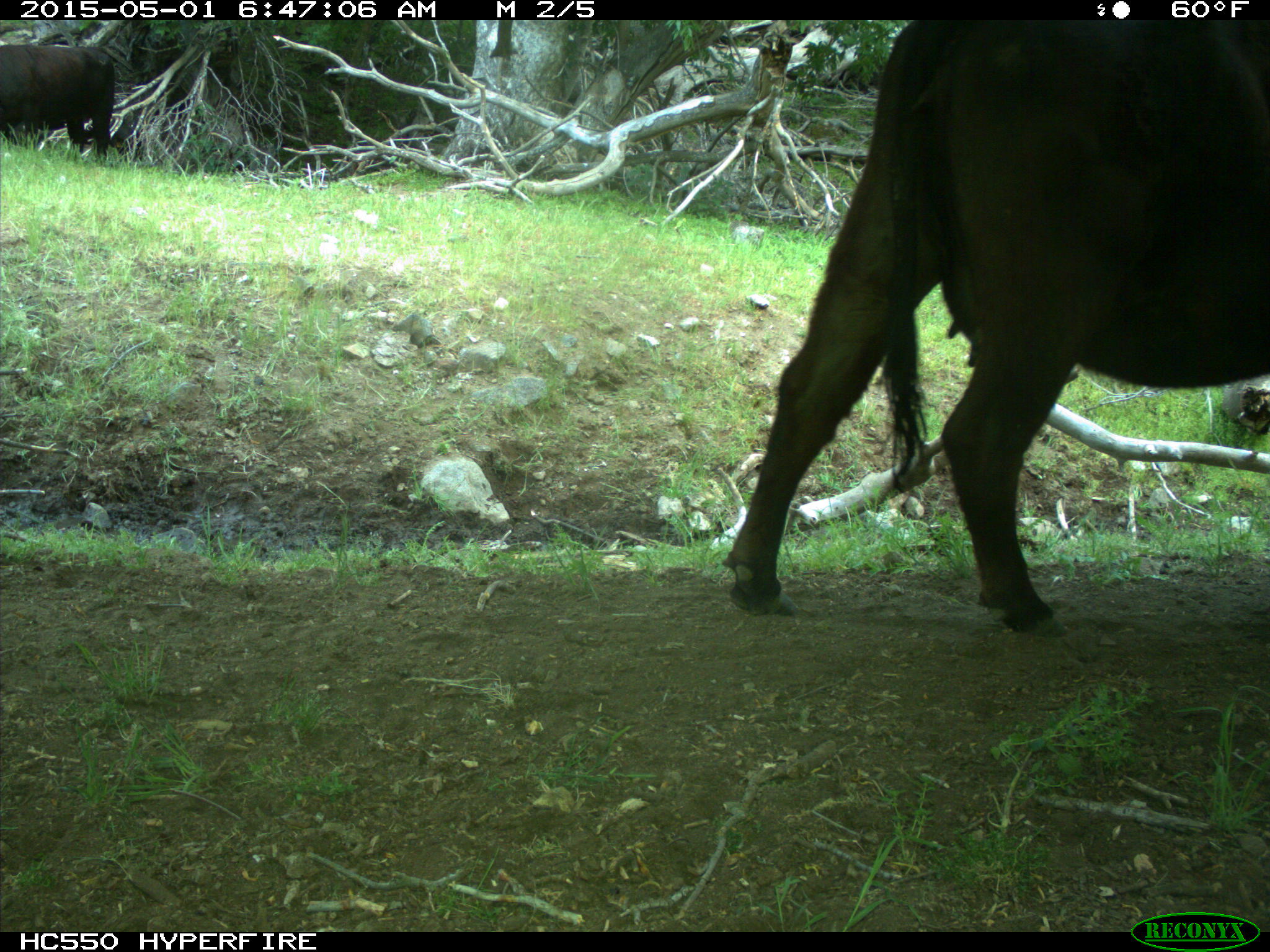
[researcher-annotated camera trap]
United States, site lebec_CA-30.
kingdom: Animalia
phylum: Chordata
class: Mammalia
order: Artiodactyla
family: Bovidae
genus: Bos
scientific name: Bos taurus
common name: domestic cow